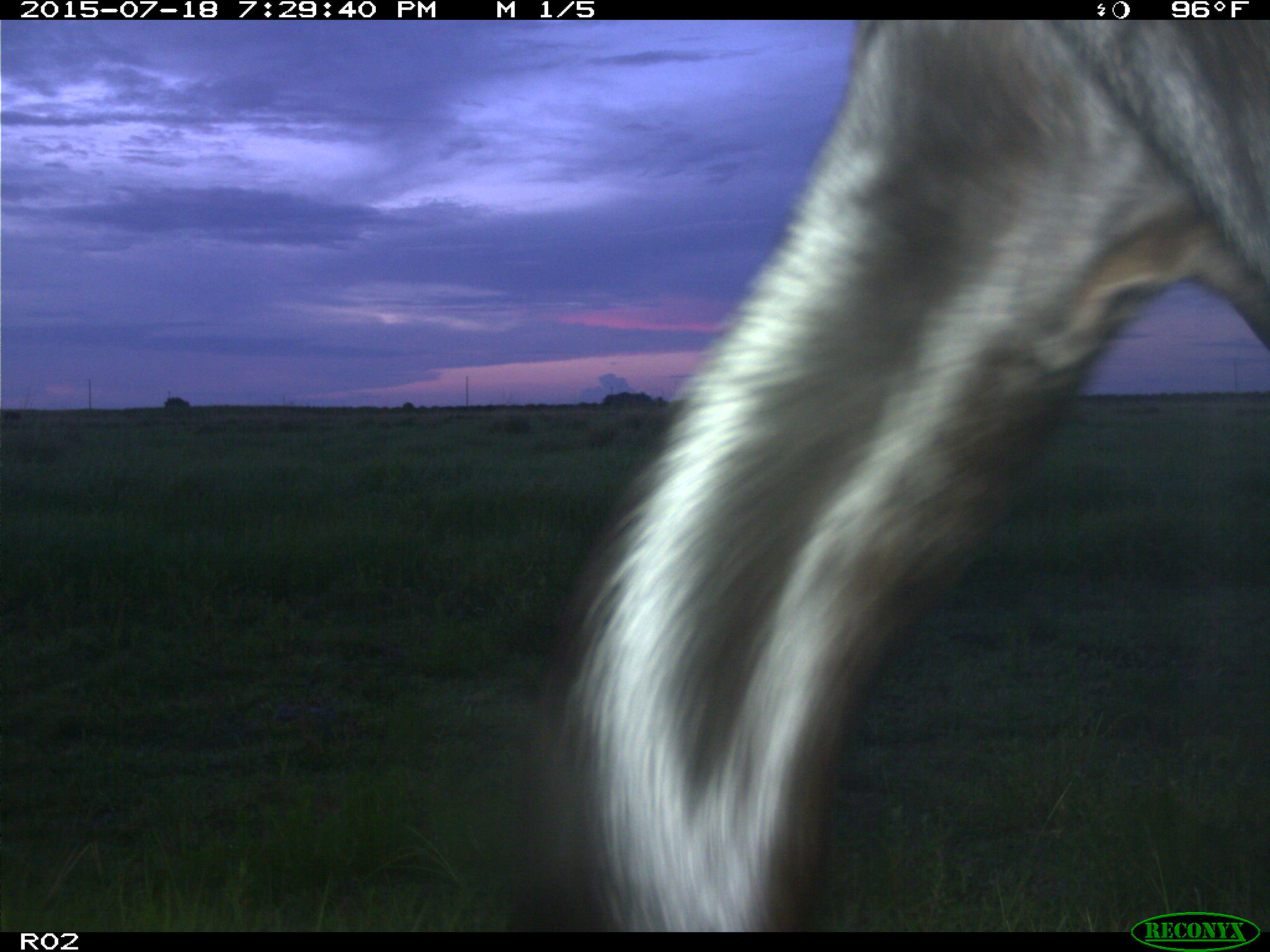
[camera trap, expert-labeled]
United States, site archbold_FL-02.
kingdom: Animalia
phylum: Chordata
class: Mammalia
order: Artiodactyla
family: Bovidae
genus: Bos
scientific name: Bos taurus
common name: domestic cow